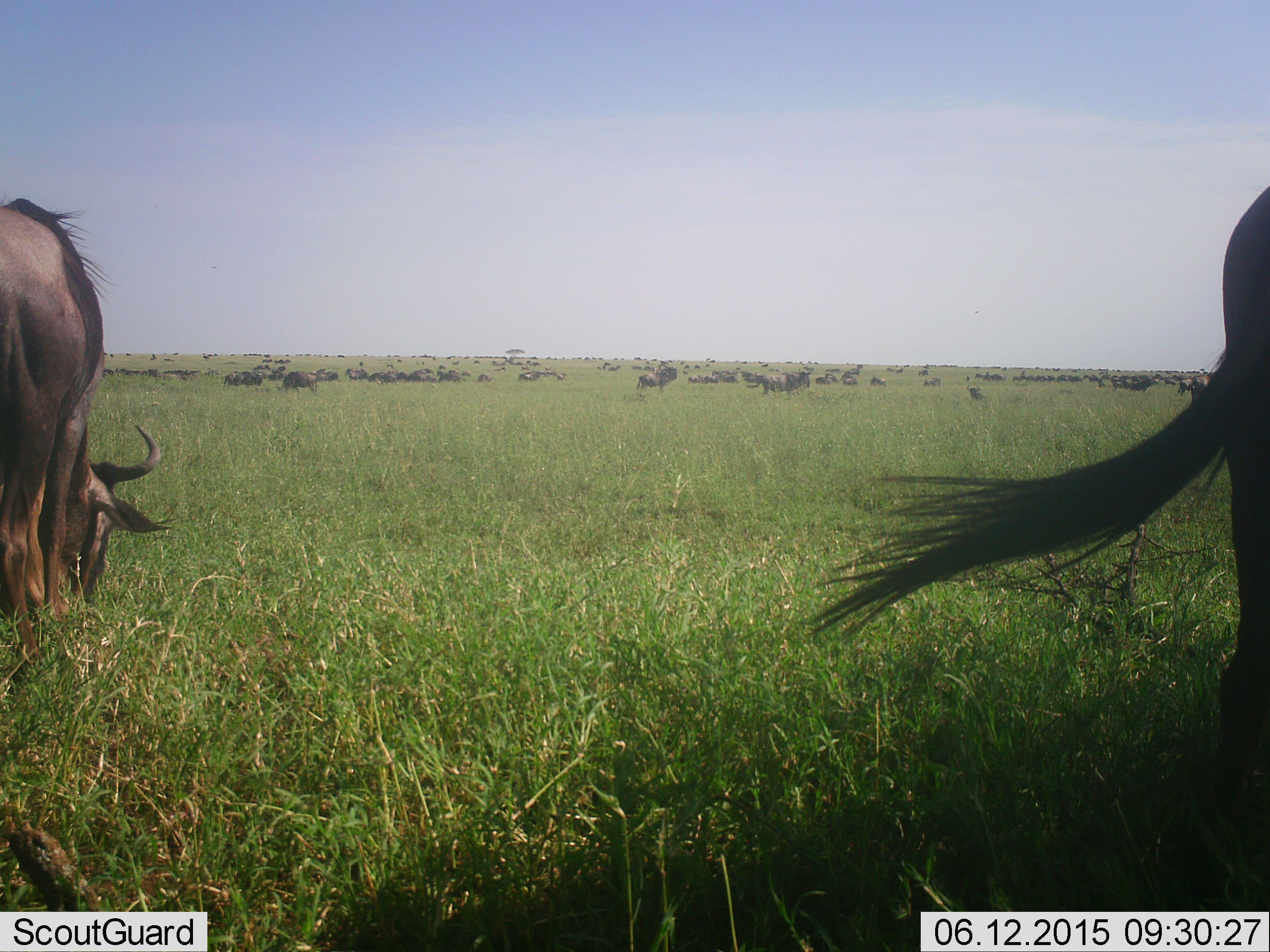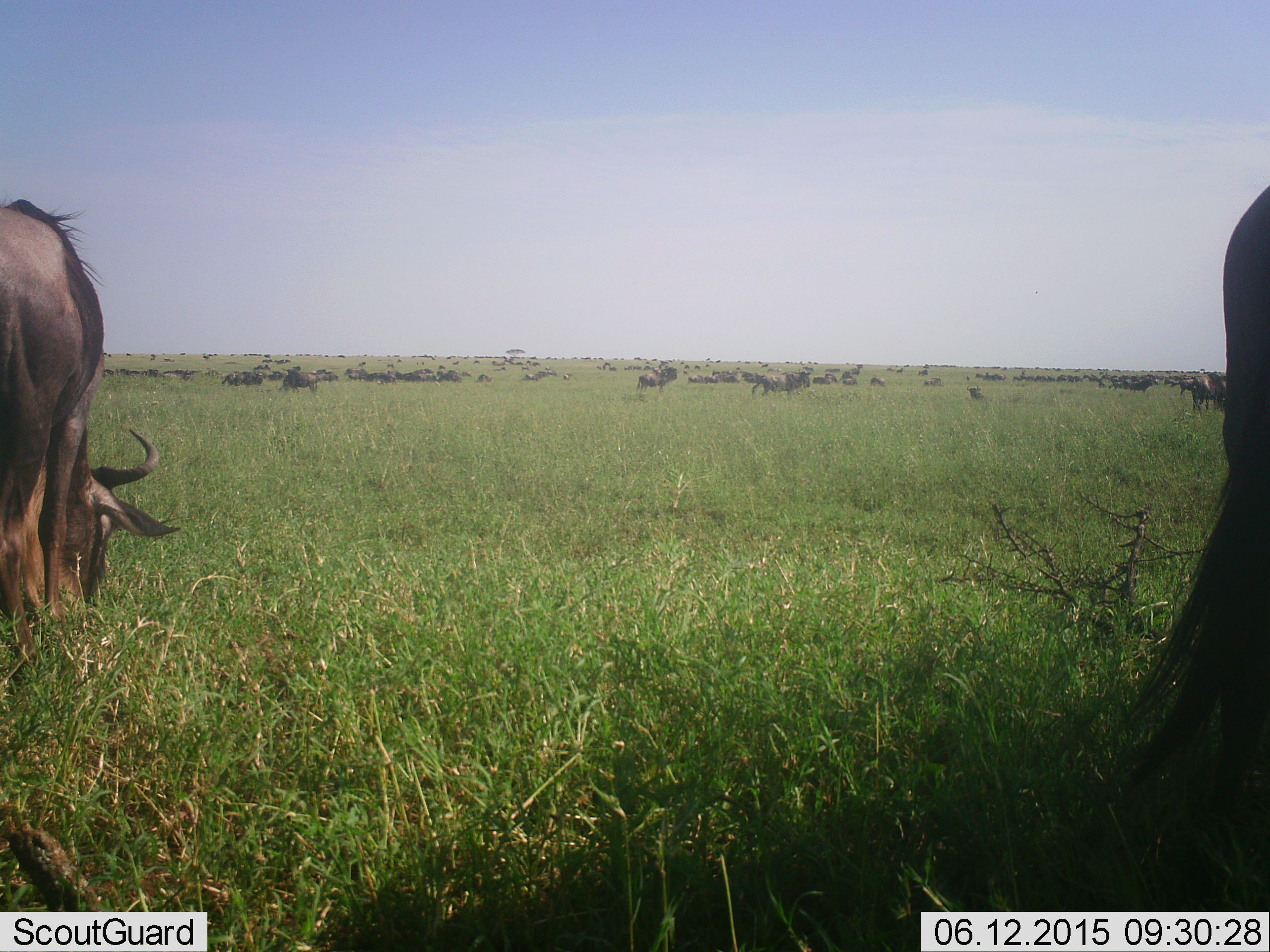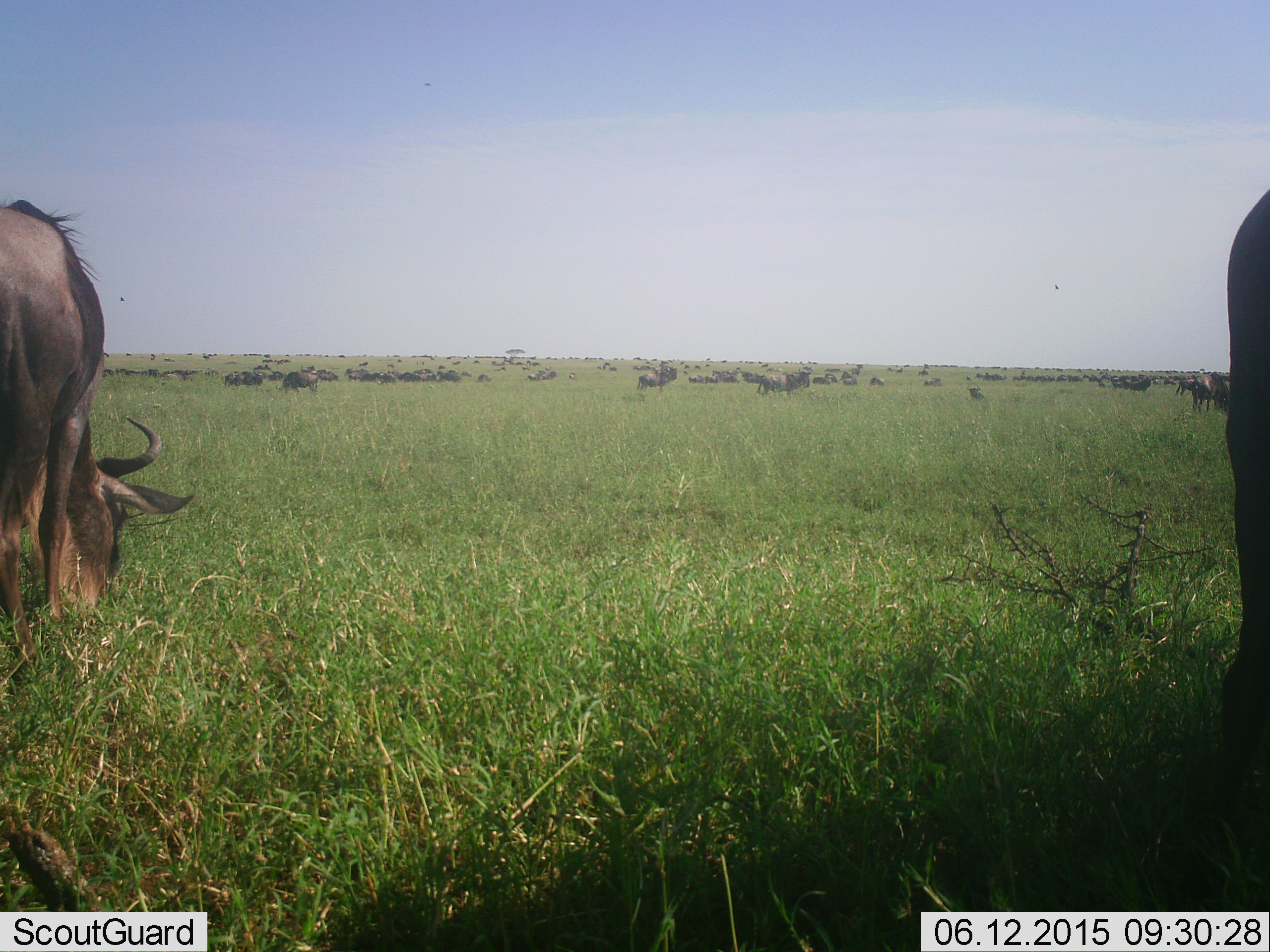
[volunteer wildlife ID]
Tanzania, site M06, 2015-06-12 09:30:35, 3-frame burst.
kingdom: Animalia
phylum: Chordata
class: Mammalia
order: Artiodactyla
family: Bovidae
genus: Connochaetes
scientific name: Connochaetes taurinus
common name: blue wildebeest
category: wildebeest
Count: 51+.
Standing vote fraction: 90%.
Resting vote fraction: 0%.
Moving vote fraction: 30%.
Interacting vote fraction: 0%.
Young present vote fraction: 0%.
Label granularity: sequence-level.